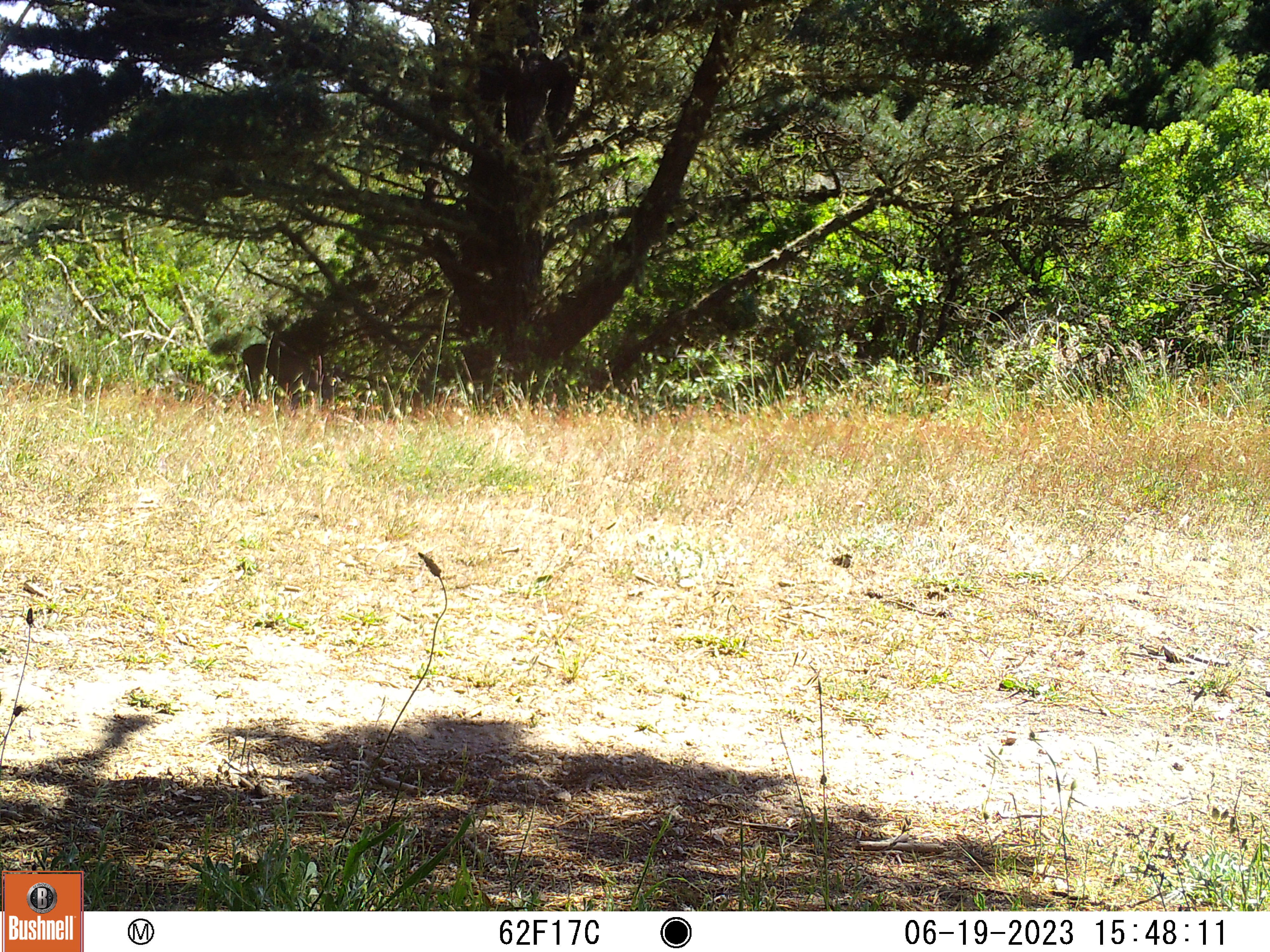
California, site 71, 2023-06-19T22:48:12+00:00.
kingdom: Animalia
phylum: Chordata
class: Mammalia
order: Artiodactyla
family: Cervidae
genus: Odocoileus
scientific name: Odocoileus hemionus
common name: mule deer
Mule deer (Odocoileus hemionus).